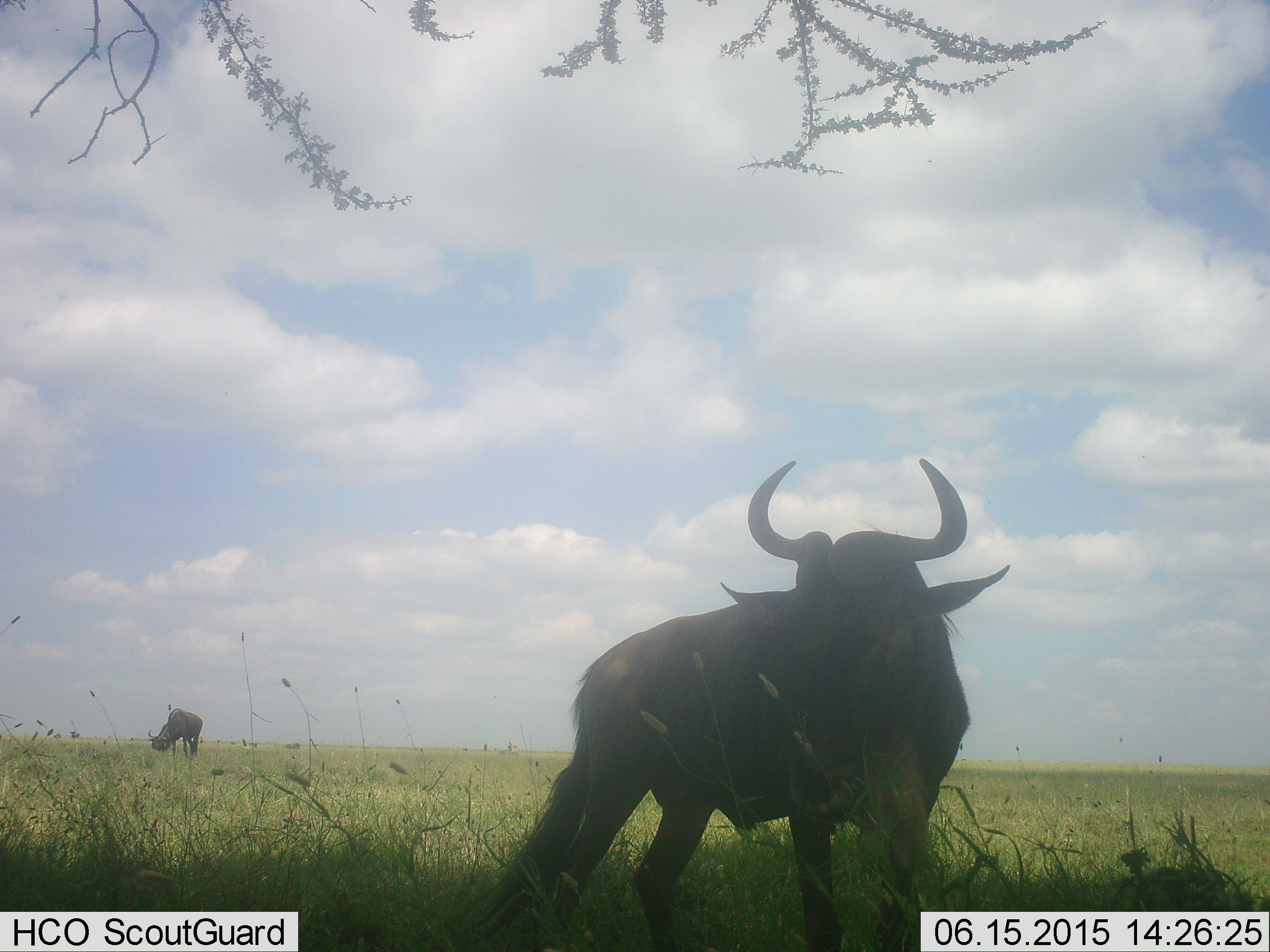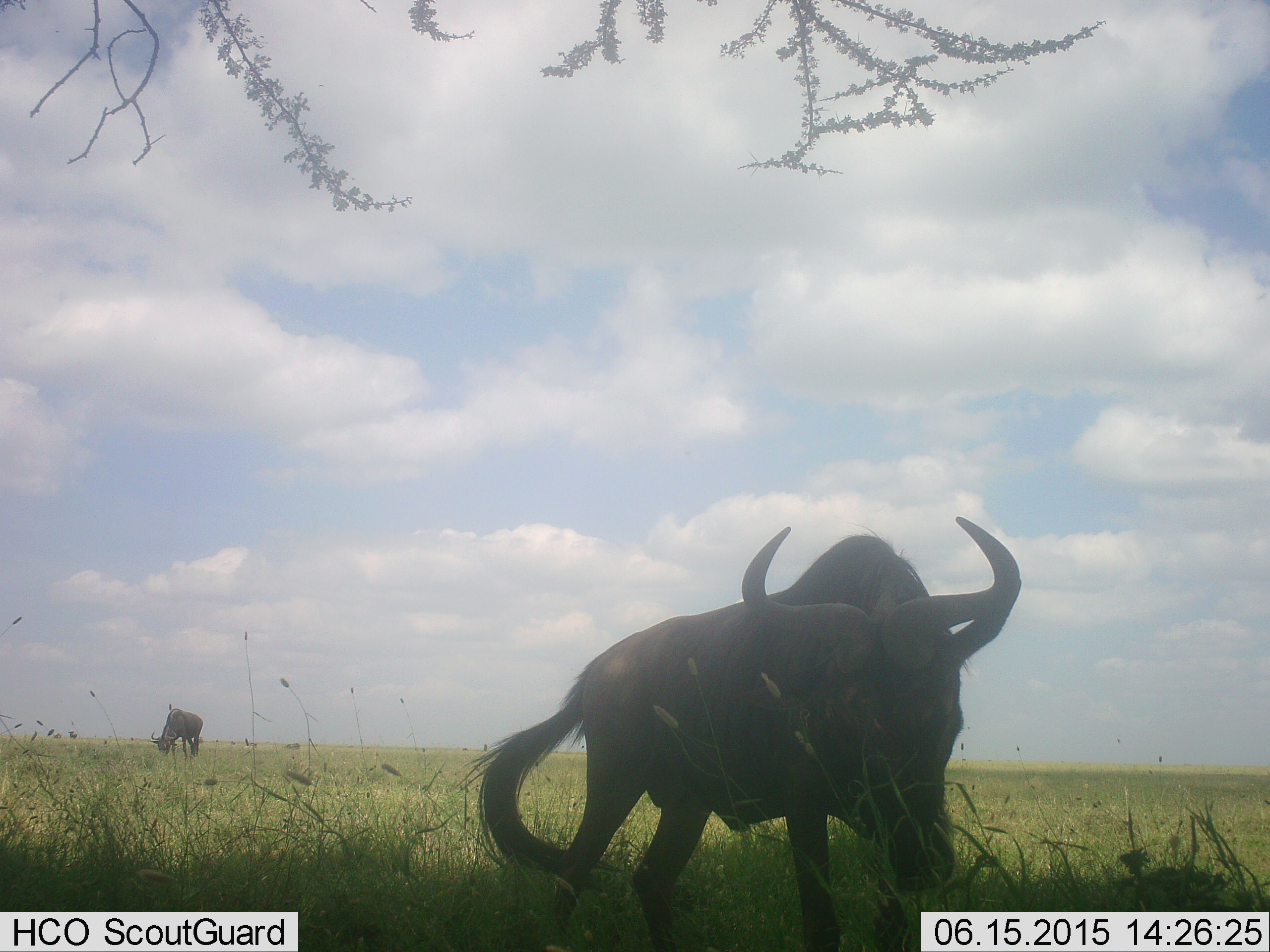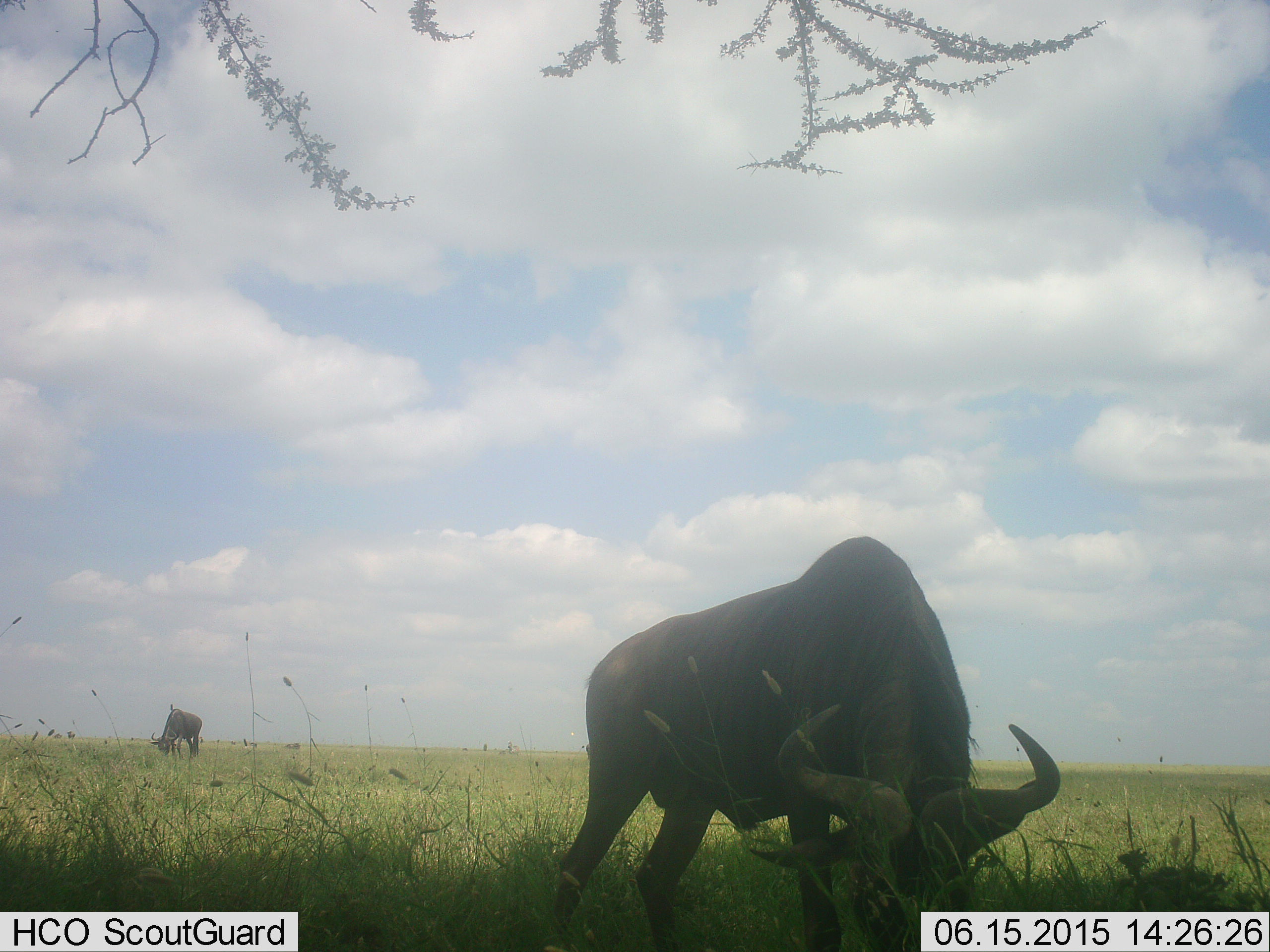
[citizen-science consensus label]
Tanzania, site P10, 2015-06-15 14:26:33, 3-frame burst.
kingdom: Animalia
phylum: Chordata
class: Mammalia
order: Artiodactyla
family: Bovidae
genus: Connochaetes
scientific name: Connochaetes taurinus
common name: blue wildebeest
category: wildebeest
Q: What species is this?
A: Wildebeest (blue wildebeest) (Connochaetes taurinus).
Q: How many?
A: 2.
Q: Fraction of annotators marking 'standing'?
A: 55%.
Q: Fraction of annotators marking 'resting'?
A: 0%.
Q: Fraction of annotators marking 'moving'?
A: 9%.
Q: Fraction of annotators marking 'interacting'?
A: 0%.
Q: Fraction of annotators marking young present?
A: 0%.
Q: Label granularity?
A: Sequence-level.